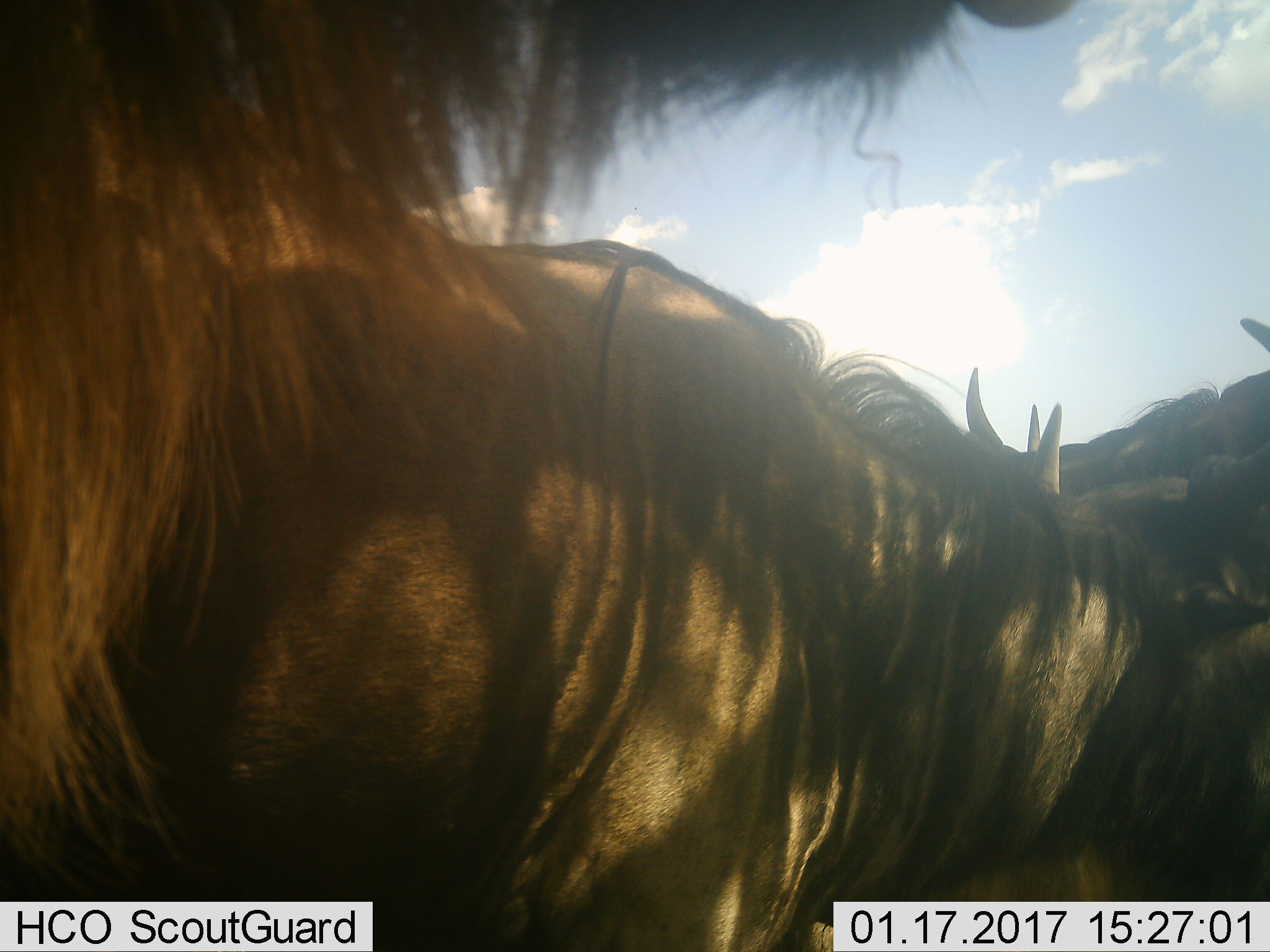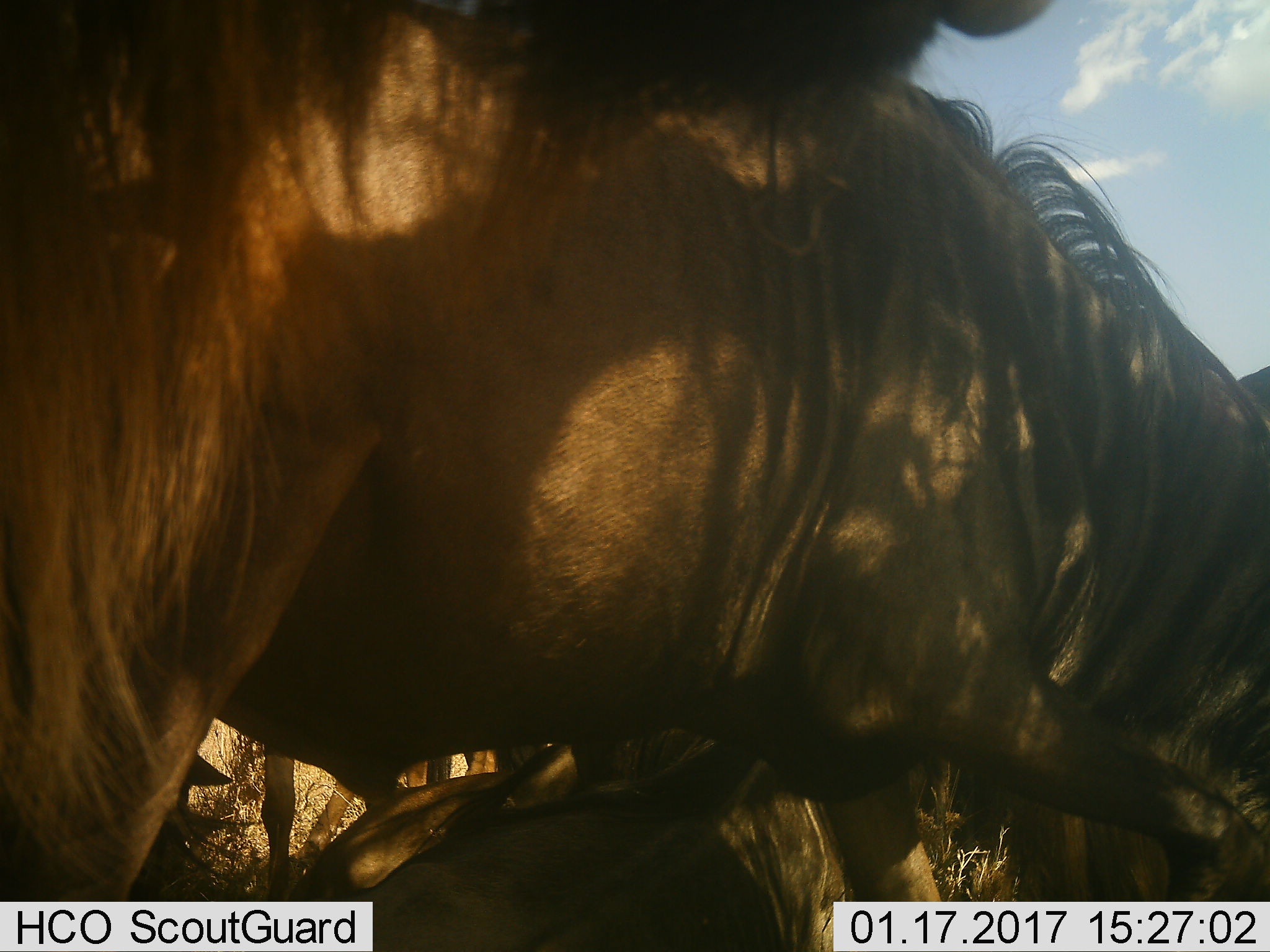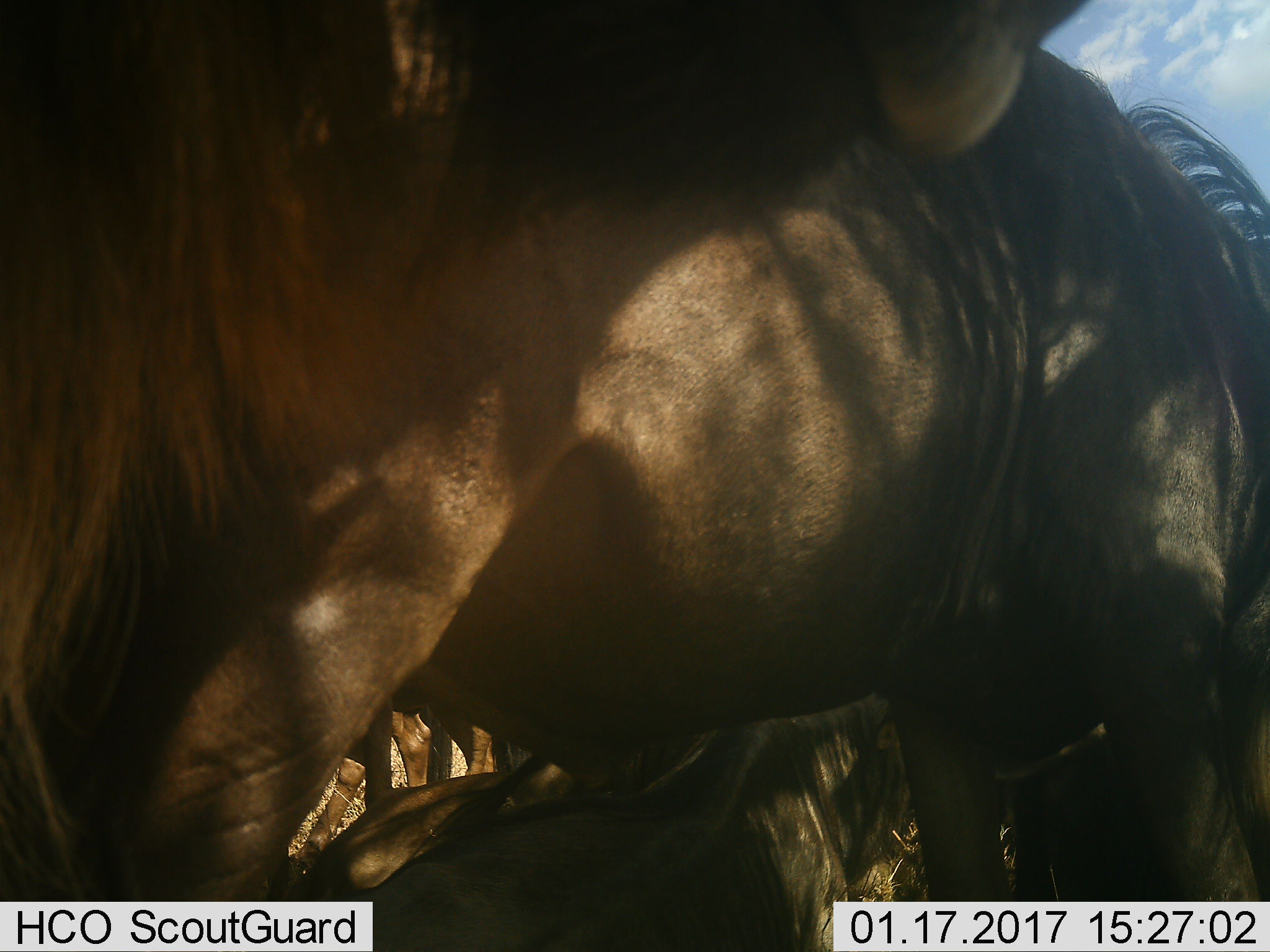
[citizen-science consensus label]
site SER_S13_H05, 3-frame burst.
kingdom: Animalia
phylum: Chordata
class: Mammalia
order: Artiodactyla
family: Bovidae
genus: Connochaetes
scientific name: Connochaetes taurinus taurinus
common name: blue wildebeest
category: wildebeestblue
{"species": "wildebeestblue (blue wildebeest) (Connochaetes taurinus taurinus)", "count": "4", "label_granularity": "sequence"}